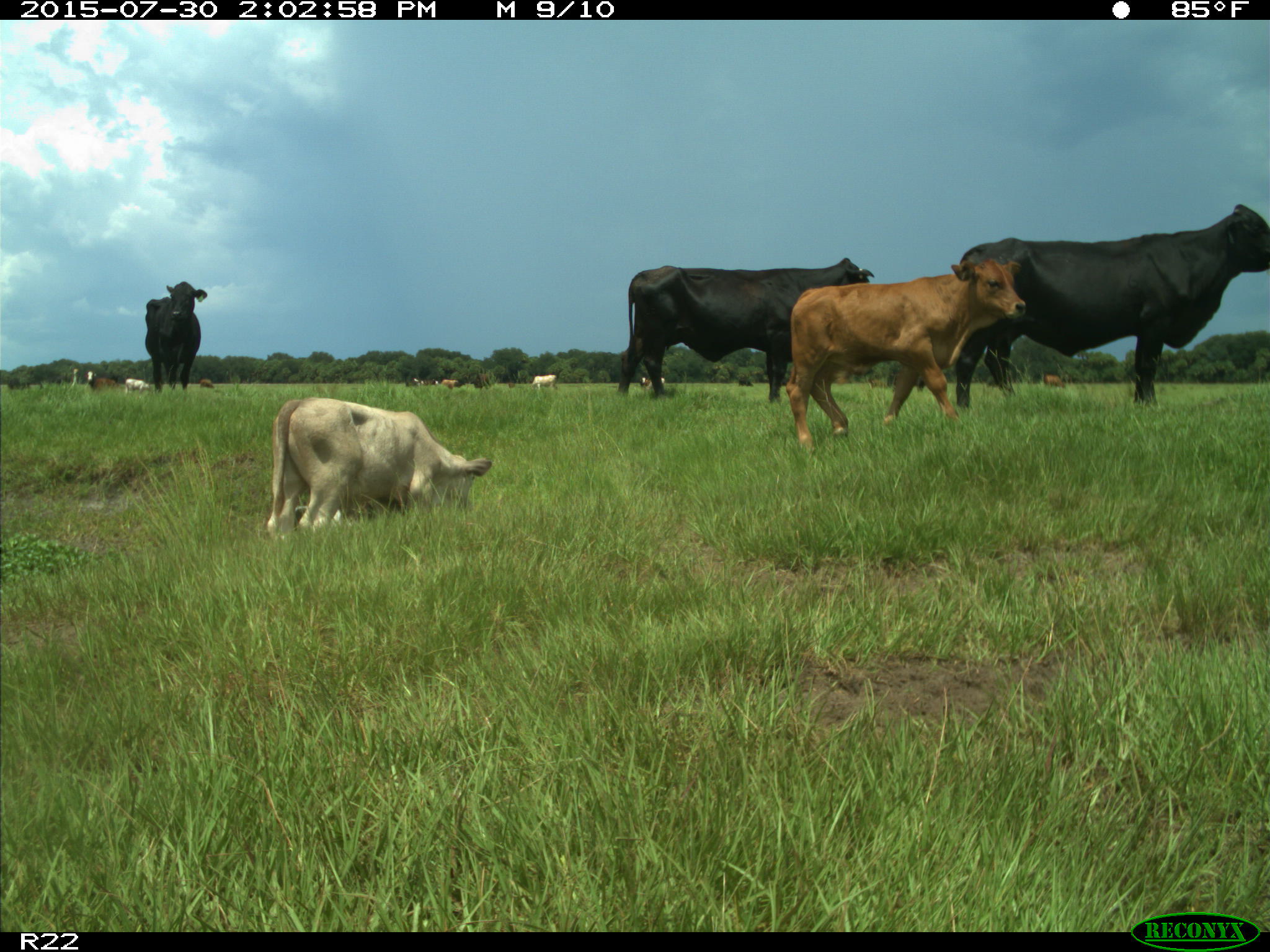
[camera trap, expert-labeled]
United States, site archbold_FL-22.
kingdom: Animalia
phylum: Chordata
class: Mammalia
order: Artiodactyla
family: Bovidae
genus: Bos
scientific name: Bos taurus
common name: domestic cow